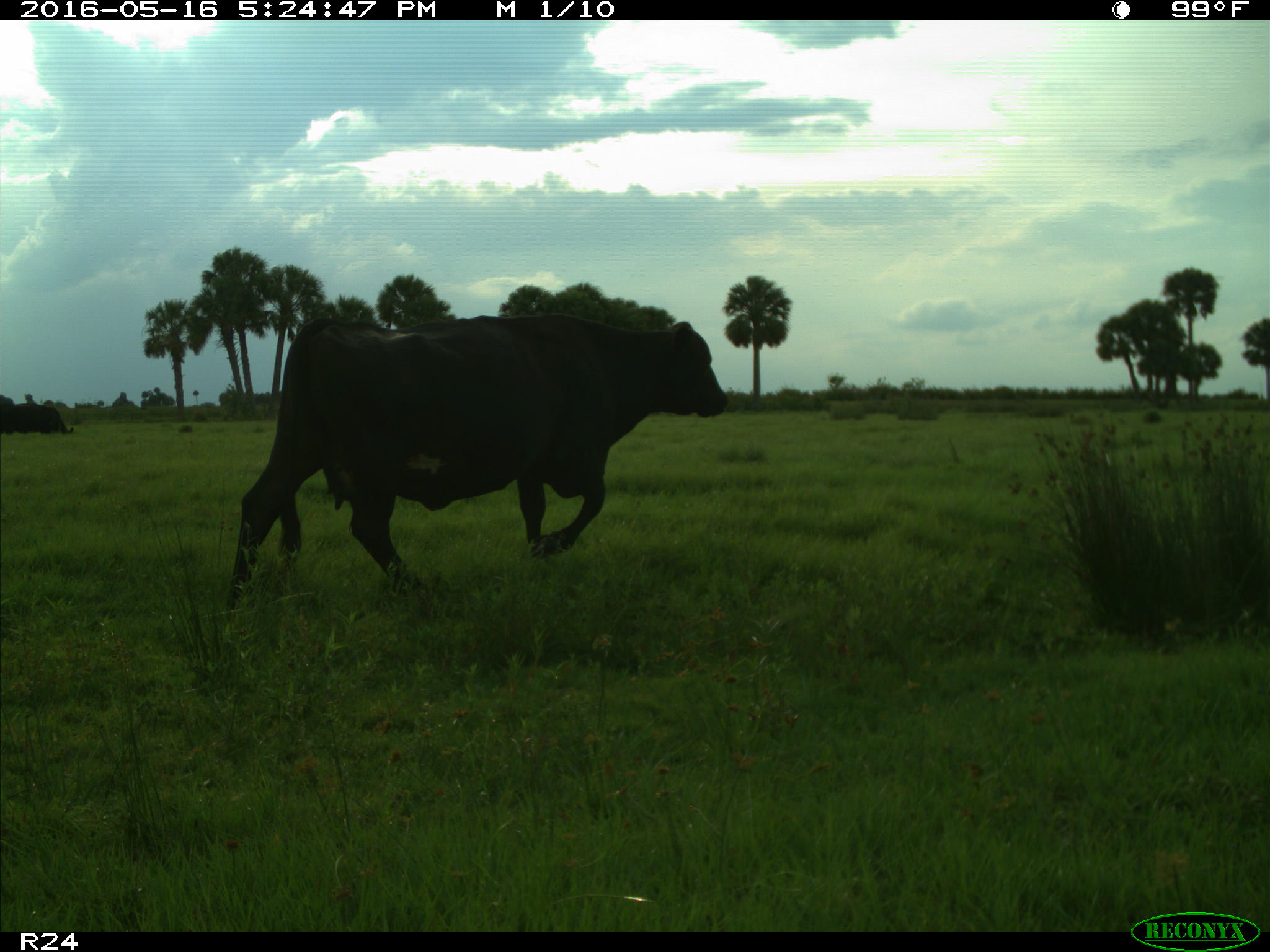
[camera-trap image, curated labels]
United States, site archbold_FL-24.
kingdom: Animalia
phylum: Chordata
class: Mammalia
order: Artiodactyla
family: Bovidae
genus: Bos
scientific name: Bos taurus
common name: domestic cow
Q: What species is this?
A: Bos taurus (domestic cow).